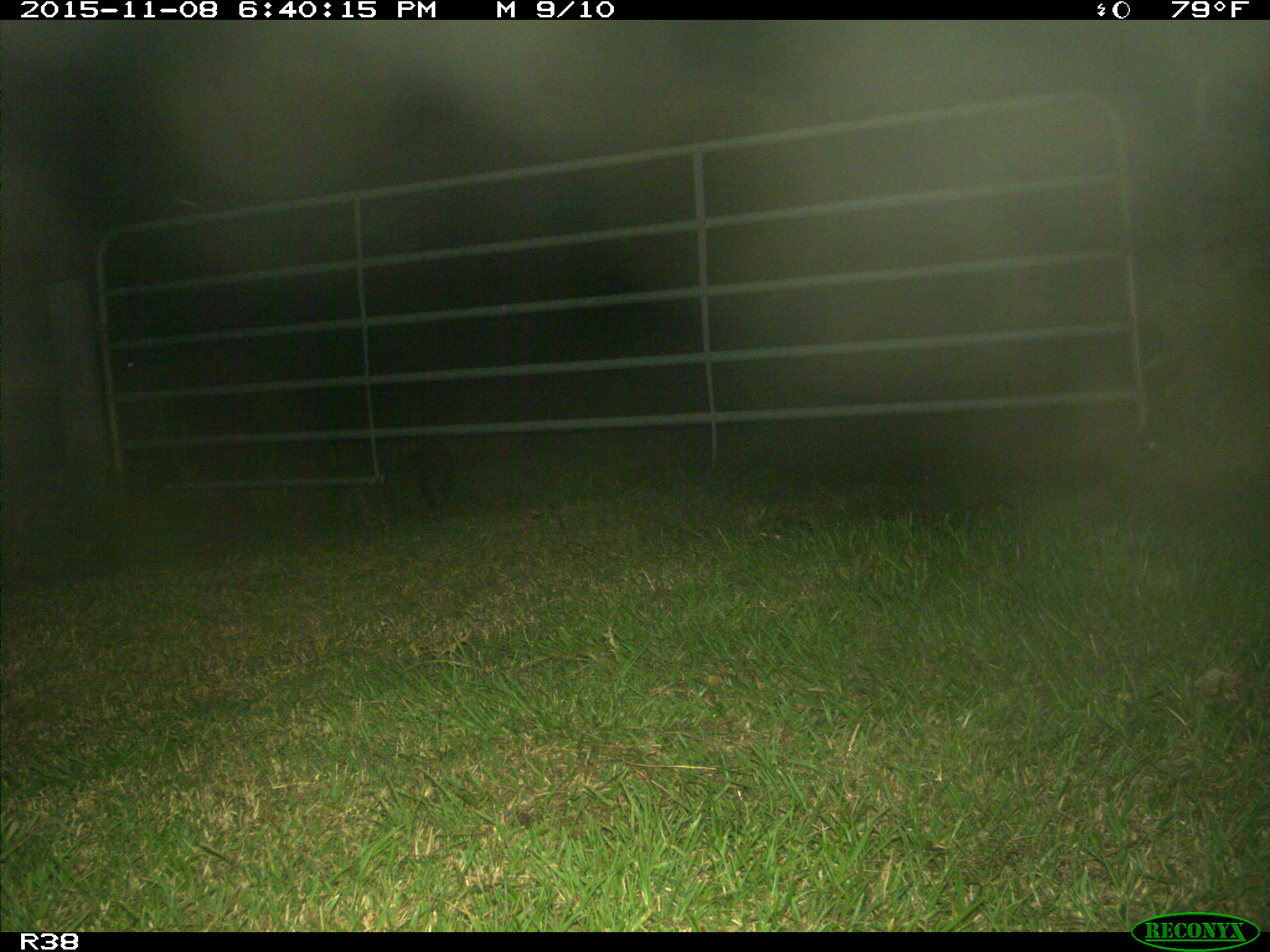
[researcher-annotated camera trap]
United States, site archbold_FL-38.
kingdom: Animalia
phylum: Chordata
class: Mammalia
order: Carnivora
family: Procyonidae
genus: Procyon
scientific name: Procyon lotor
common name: common raccoon